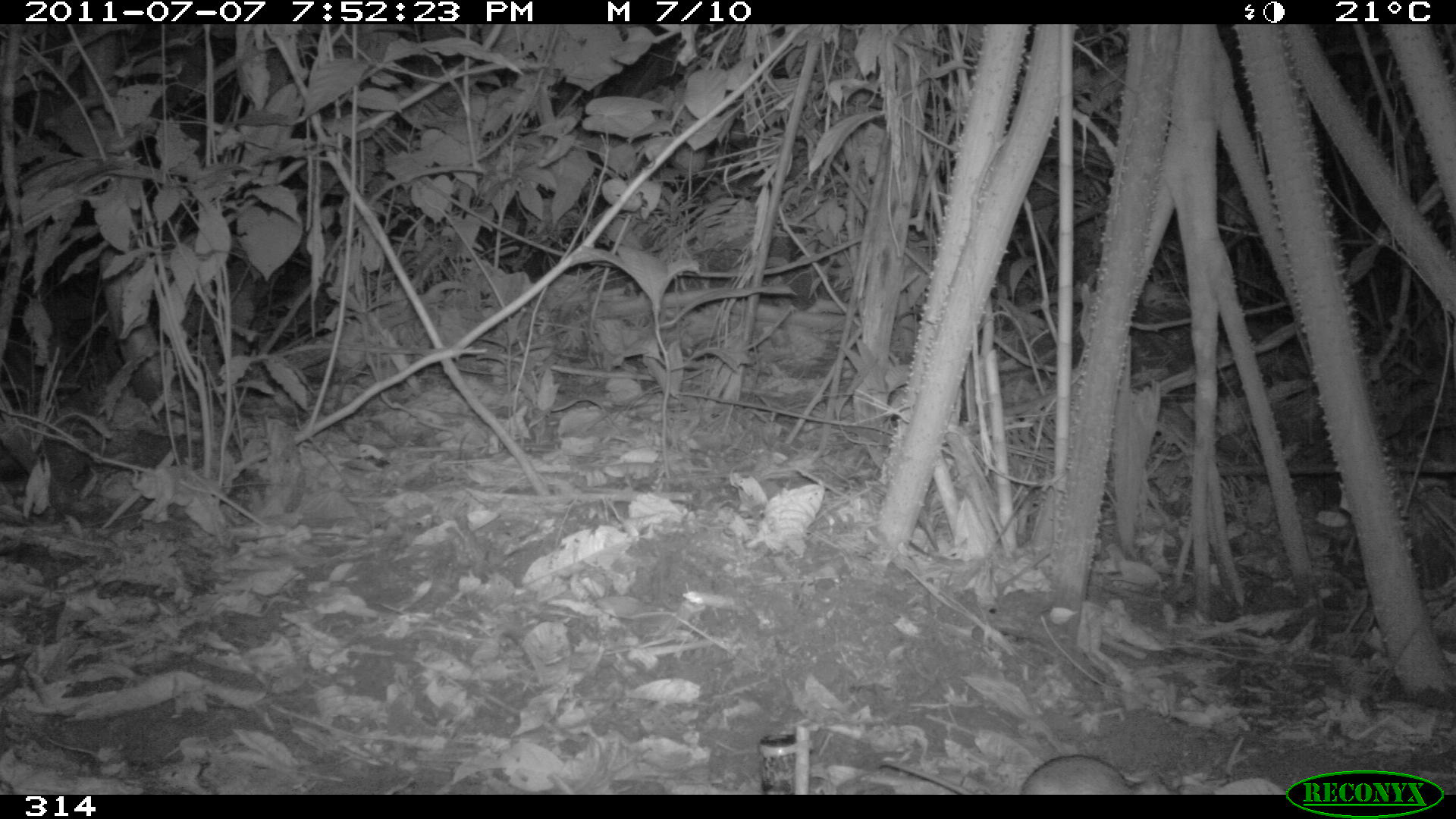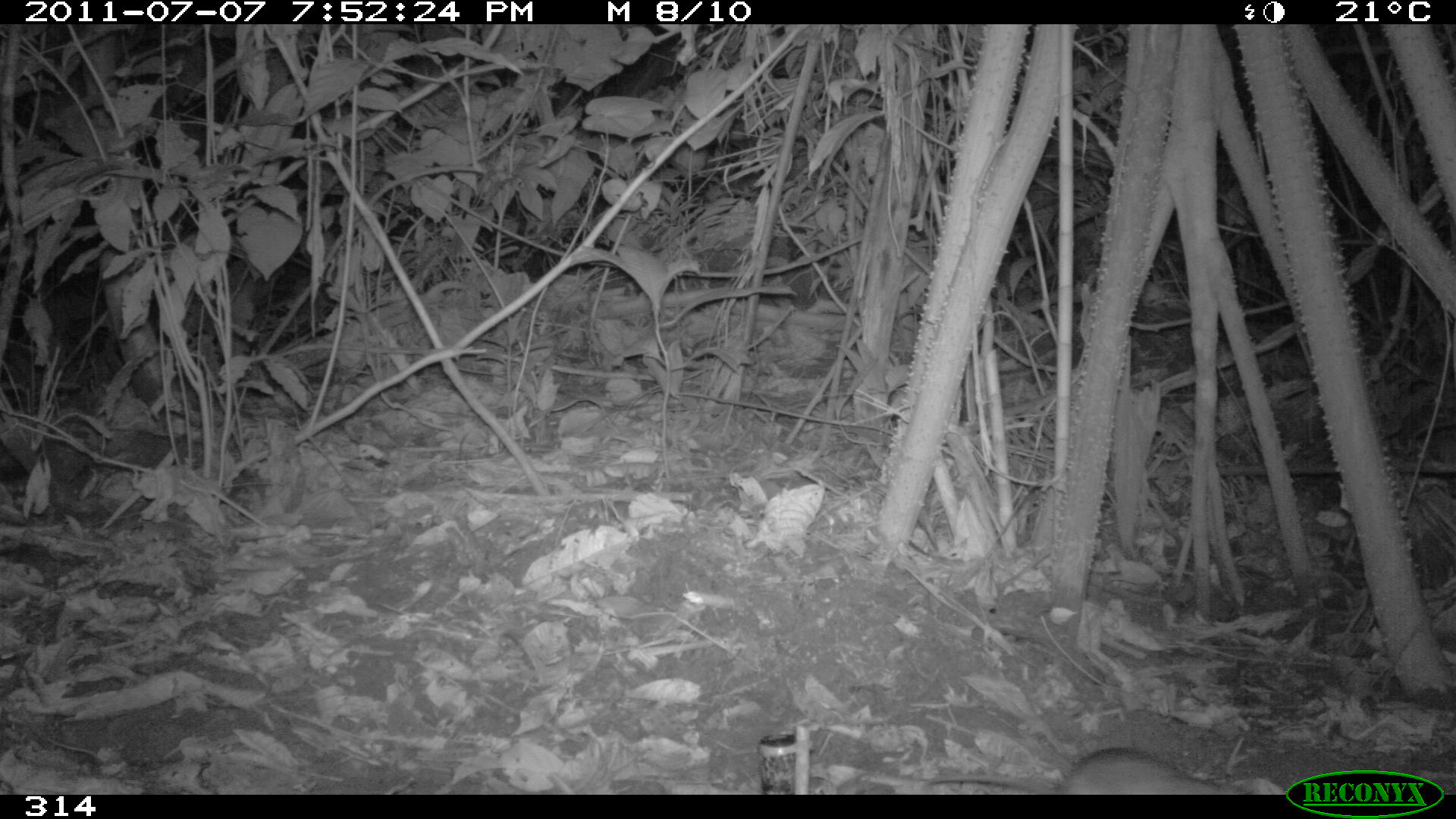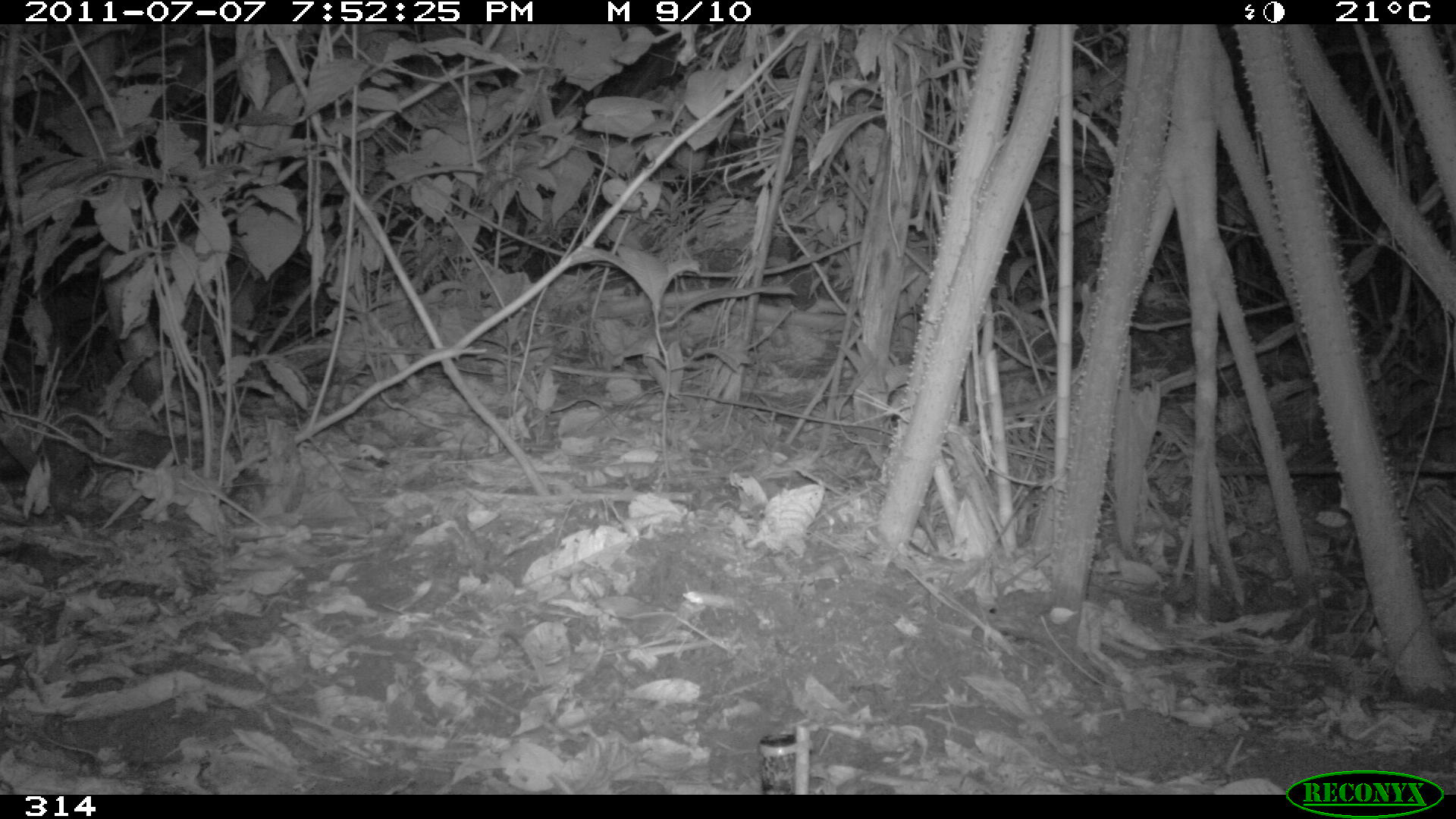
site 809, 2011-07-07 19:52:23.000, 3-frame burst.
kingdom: Animalia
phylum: Chordata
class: Mammalia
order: Rodentia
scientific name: Rodentia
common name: rodents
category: unknown rodent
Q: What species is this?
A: Unknown rodent (rodents) (Rodentia).